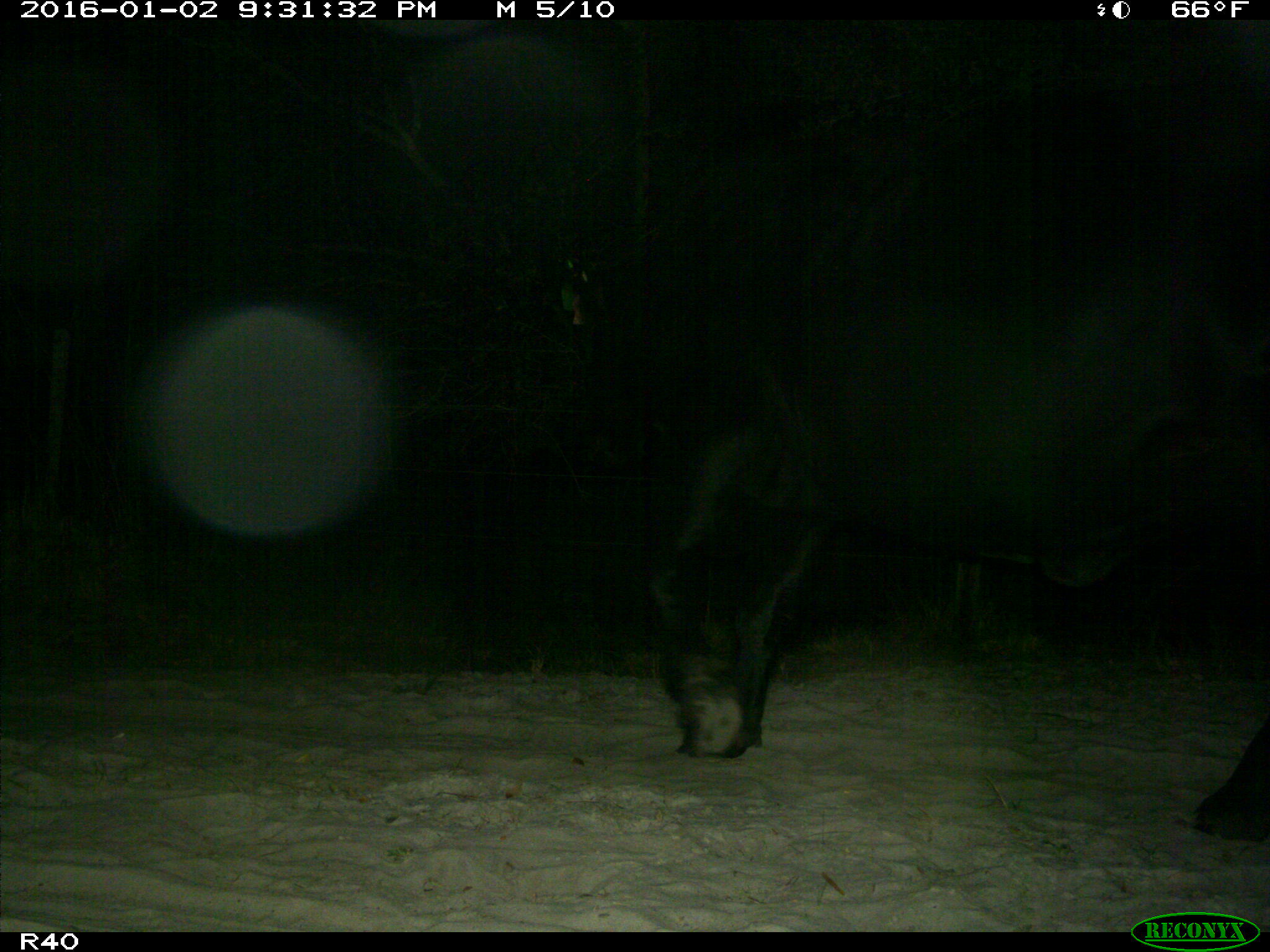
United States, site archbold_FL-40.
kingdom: Animalia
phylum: Chordata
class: Mammalia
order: Artiodactyla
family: Bovidae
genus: Bos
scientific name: Bos taurus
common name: domestic cow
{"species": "Bos taurus (domestic cow)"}